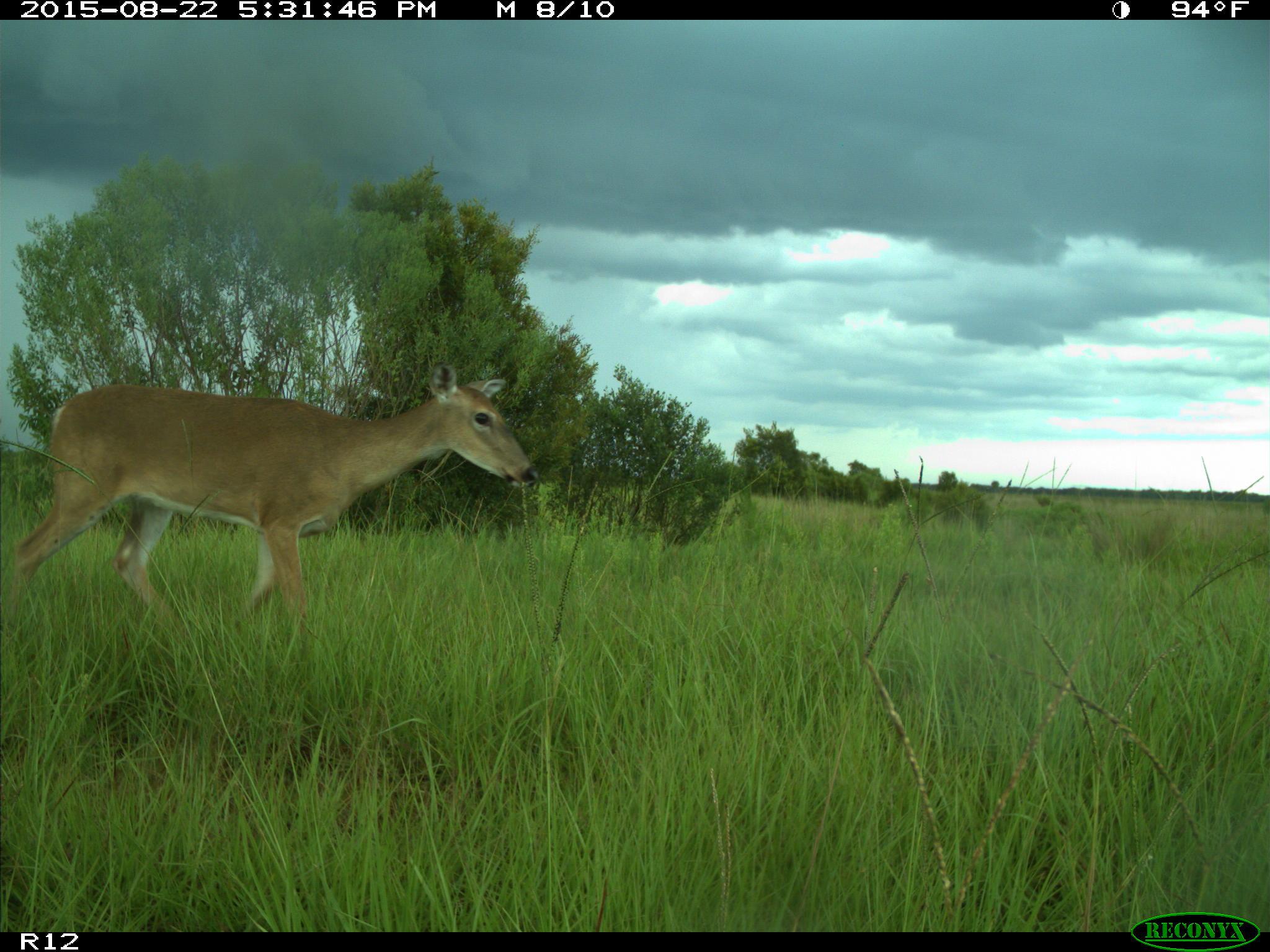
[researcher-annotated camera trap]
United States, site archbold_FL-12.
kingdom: Animalia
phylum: Chordata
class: Mammalia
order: Artiodactyla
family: Cervidae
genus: Odocoileus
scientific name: Odocoileus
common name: deer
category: unidentified deer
Unidentified deer (deer) (Odocoileus).